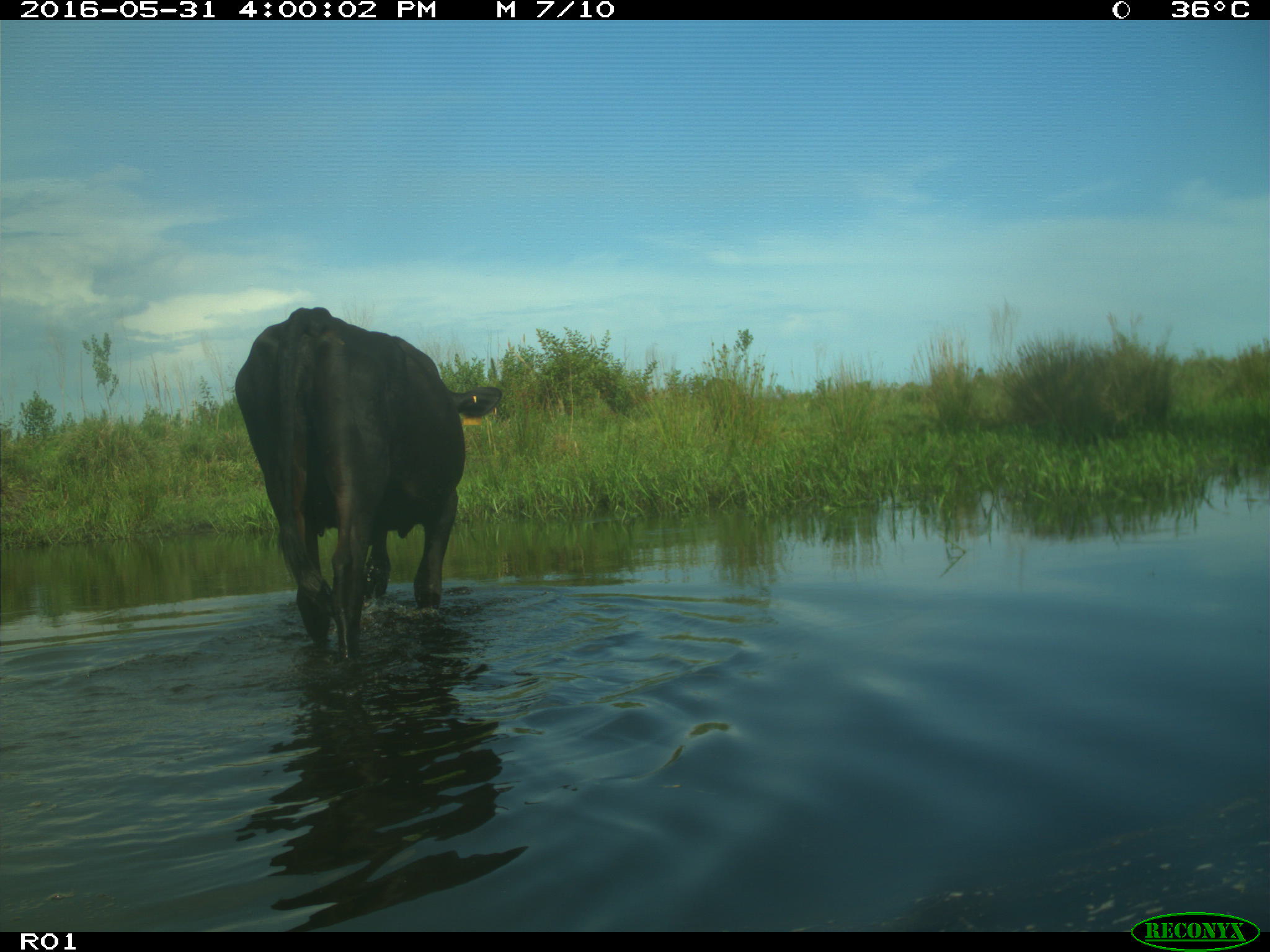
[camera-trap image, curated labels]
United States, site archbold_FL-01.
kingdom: Animalia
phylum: Chordata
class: Mammalia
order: Artiodactyla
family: Bovidae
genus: Bos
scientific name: Bos taurus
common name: domestic cow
Bos taurus (domestic cow).